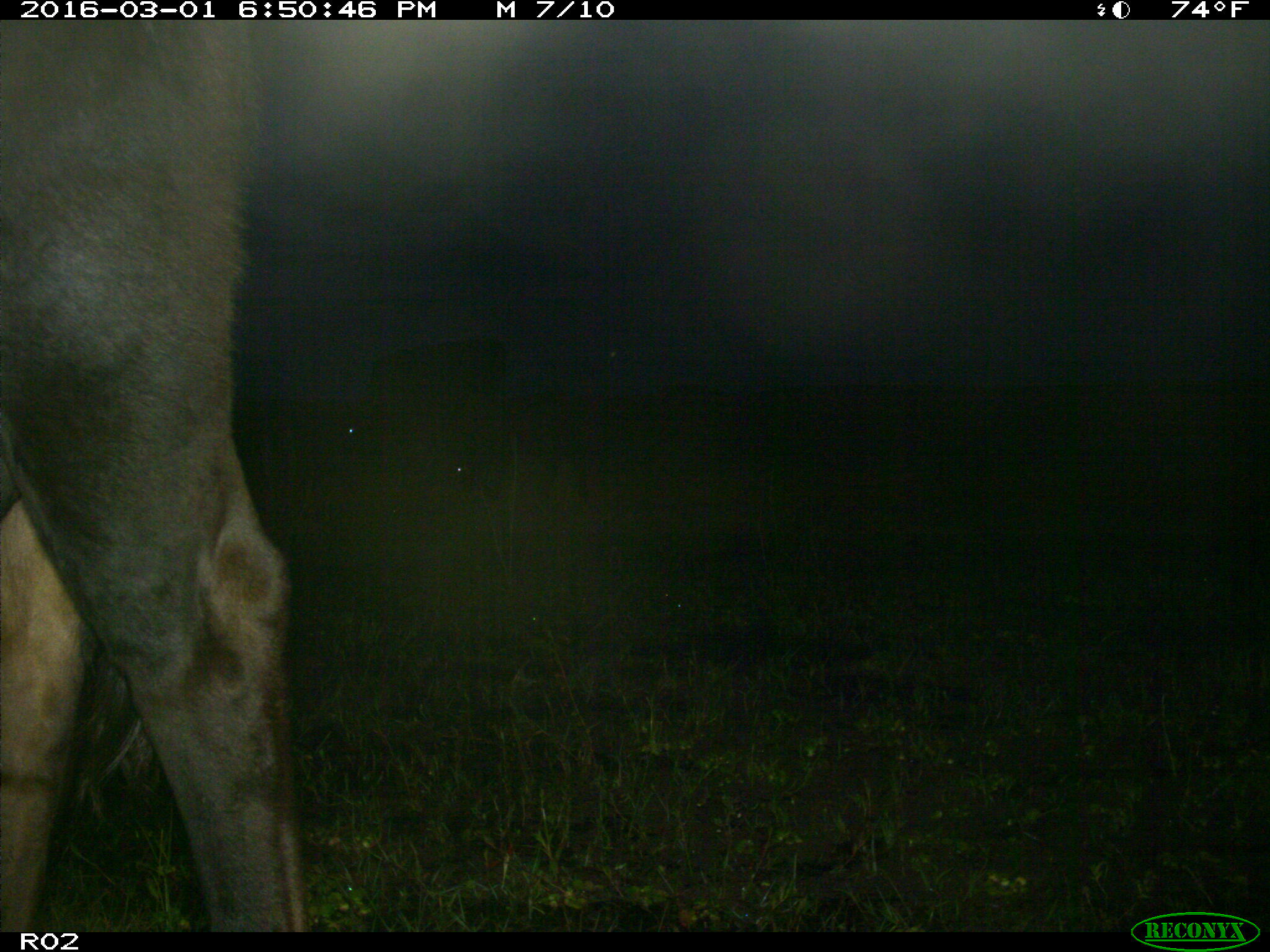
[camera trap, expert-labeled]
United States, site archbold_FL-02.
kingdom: Animalia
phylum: Chordata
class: Mammalia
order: Artiodactyla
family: Bovidae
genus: Bos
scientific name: Bos taurus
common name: domestic cow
Bos taurus (domestic cow).